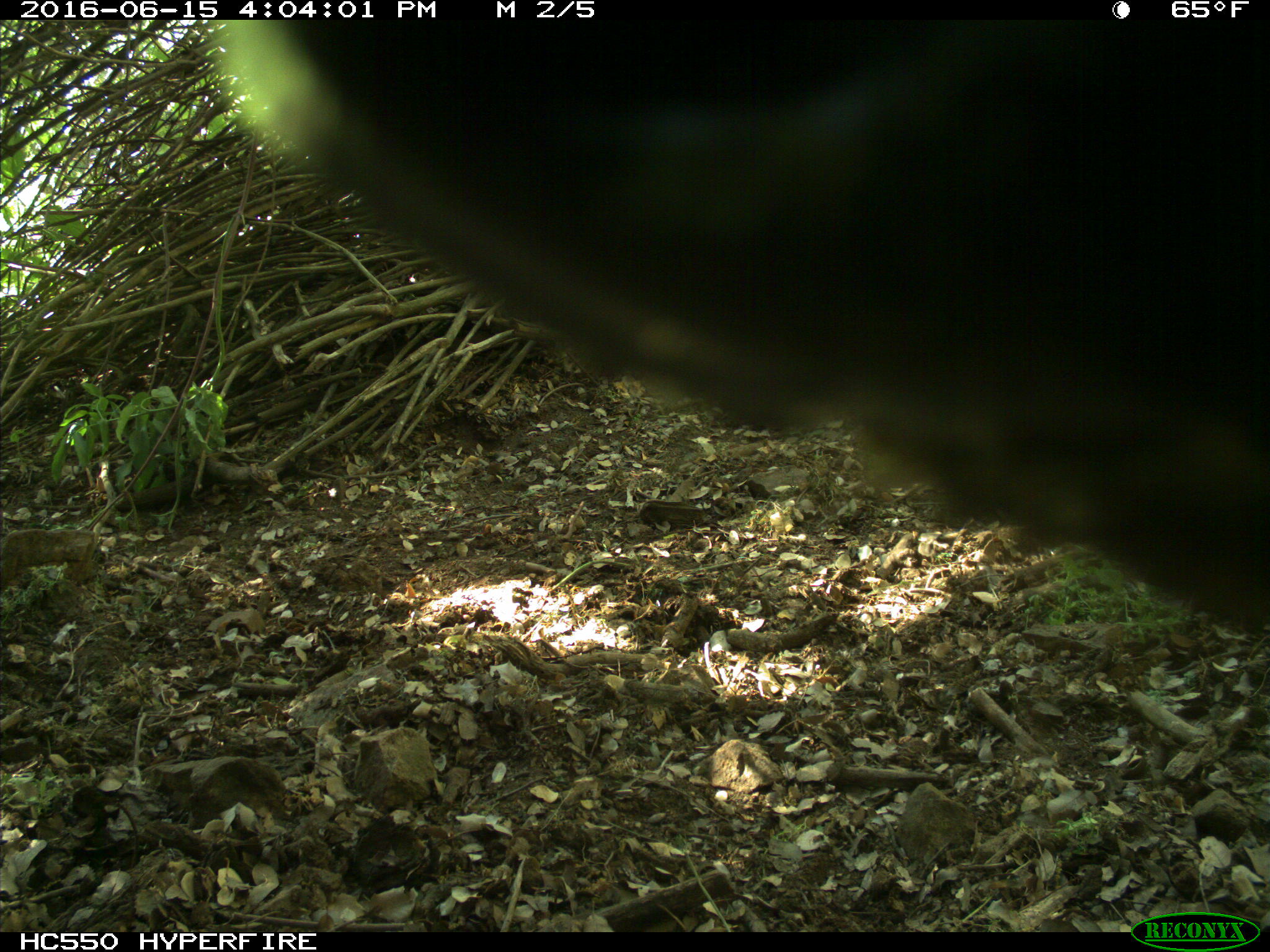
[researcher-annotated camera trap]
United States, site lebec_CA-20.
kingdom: Animalia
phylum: Chordata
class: Mammalia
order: Artiodactyla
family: Bovidae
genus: Bos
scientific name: Bos taurus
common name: domestic cow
Bos taurus (domestic cow).